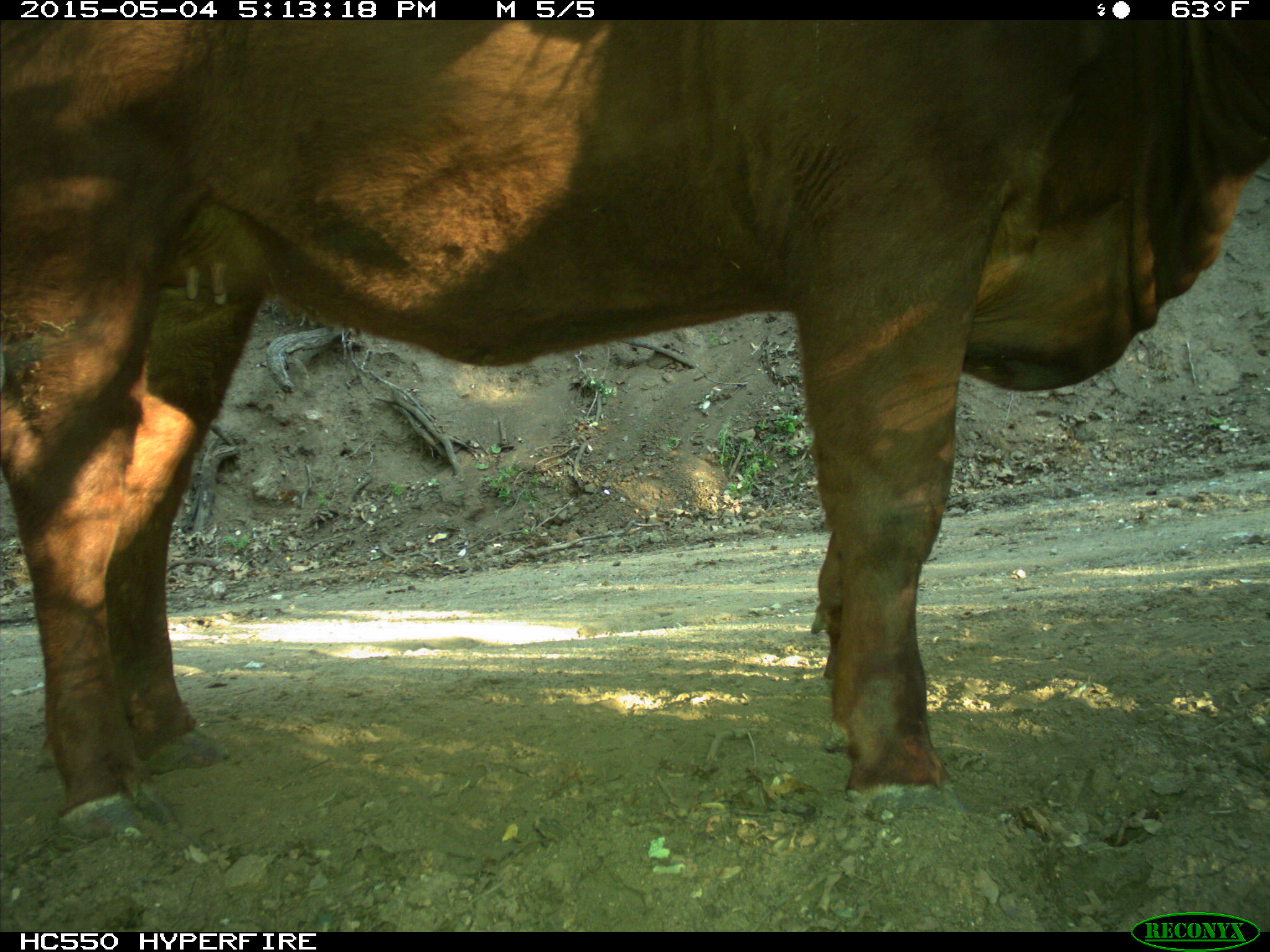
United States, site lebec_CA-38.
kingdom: Animalia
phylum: Chordata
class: Mammalia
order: Artiodactyla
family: Bovidae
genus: Bos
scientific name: Bos taurus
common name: domestic cow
Bos taurus (domestic cow).